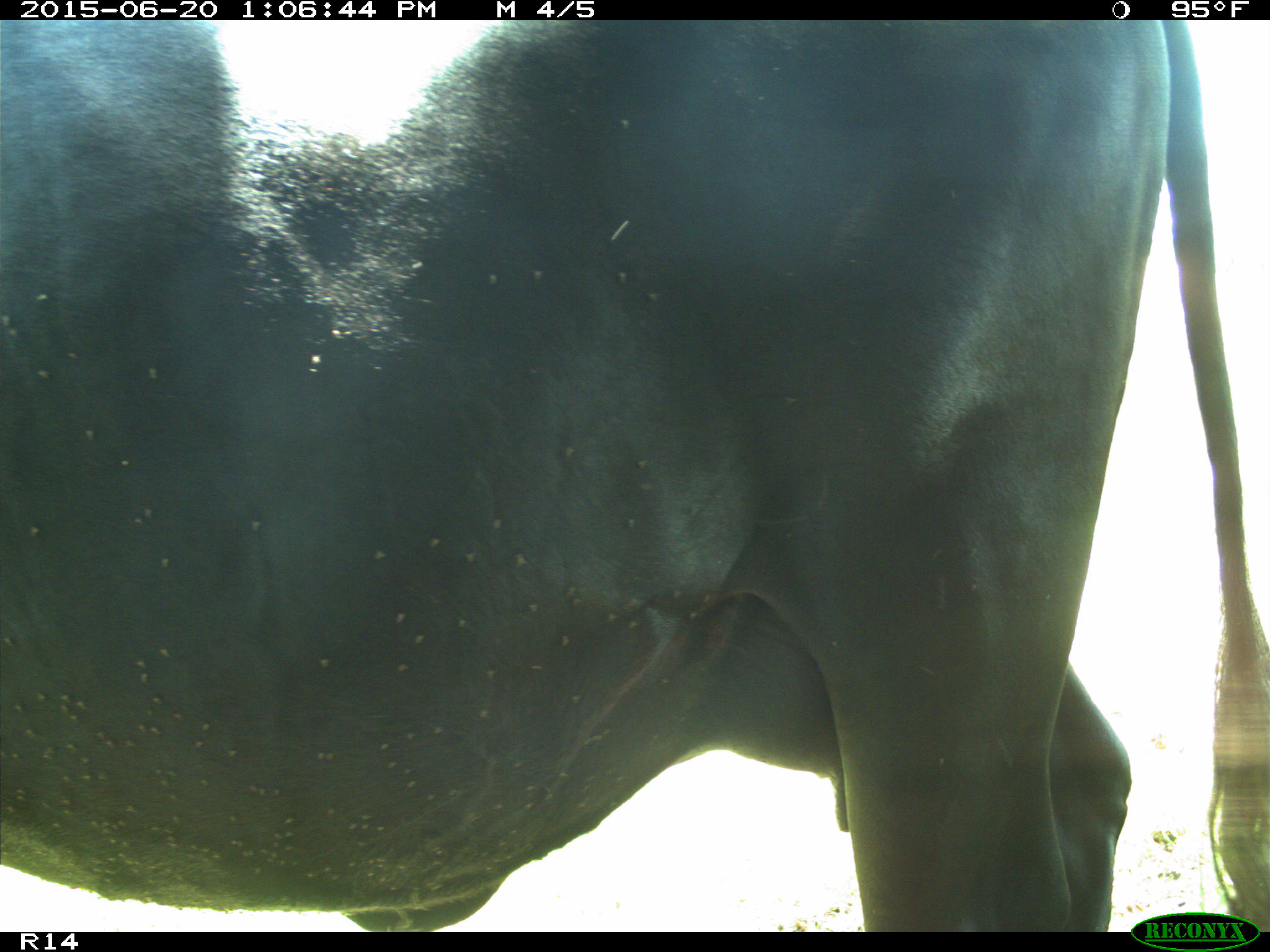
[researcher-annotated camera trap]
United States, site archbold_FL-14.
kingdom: Animalia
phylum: Chordata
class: Mammalia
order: Artiodactyla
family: Bovidae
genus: Bos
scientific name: Bos taurus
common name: domestic cow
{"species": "Bos taurus (domestic cow)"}